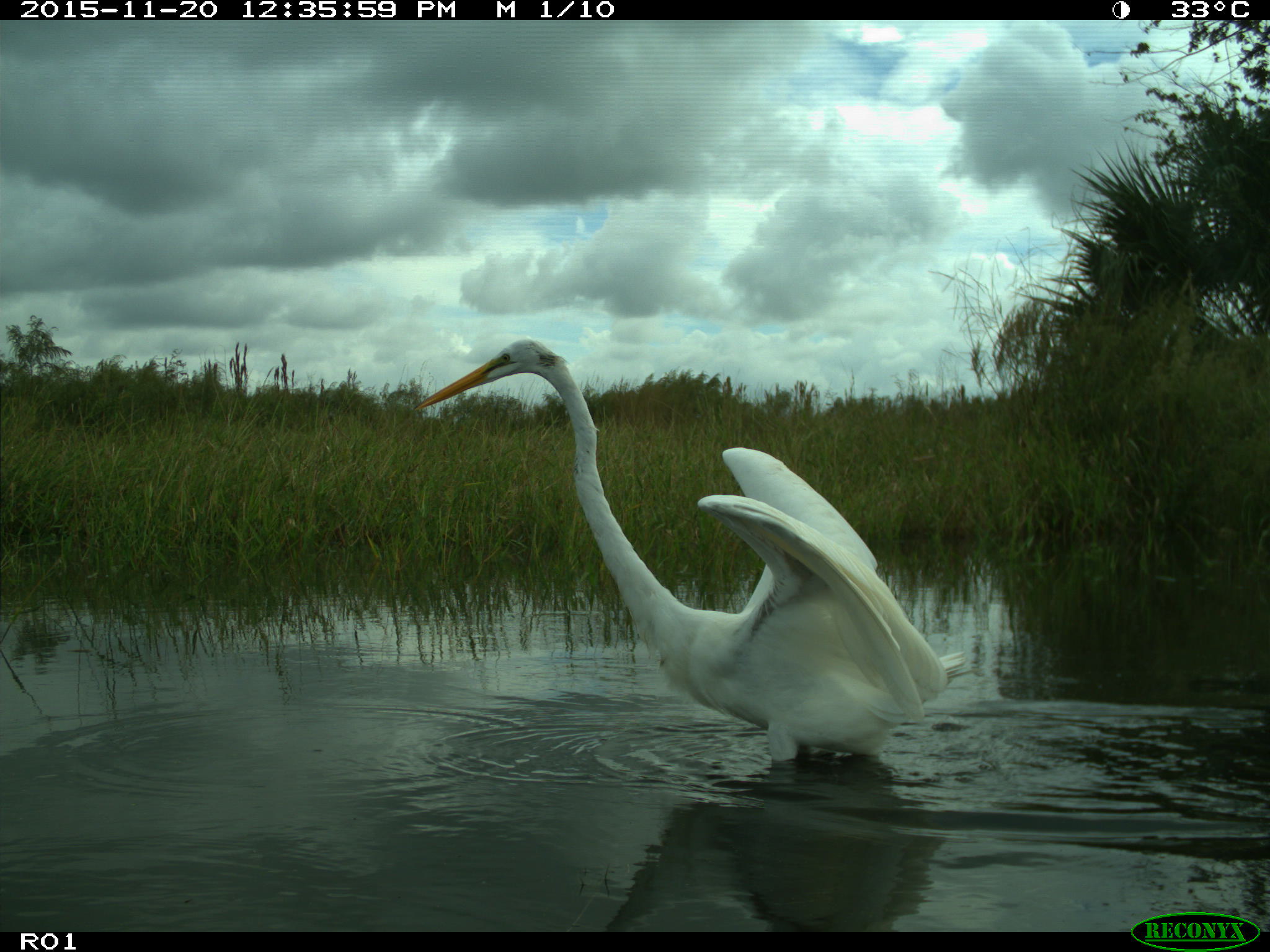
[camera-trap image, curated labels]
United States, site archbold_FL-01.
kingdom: Animalia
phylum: Chordata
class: Aves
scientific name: Aves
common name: birds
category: unidentified bird